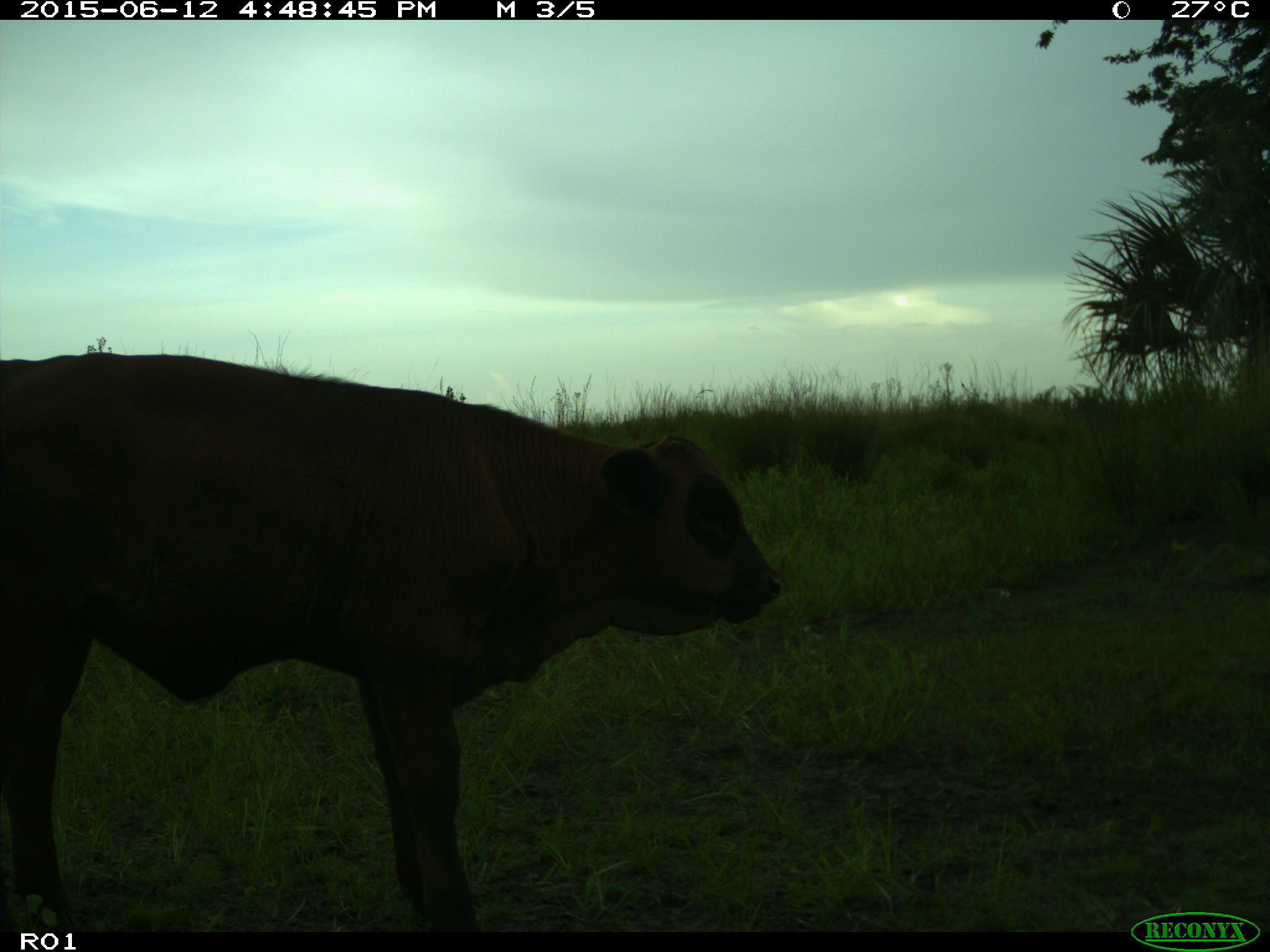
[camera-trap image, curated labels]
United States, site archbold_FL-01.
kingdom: Animalia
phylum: Chordata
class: Mammalia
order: Artiodactyla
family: Bovidae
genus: Bos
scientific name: Bos taurus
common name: domestic cow